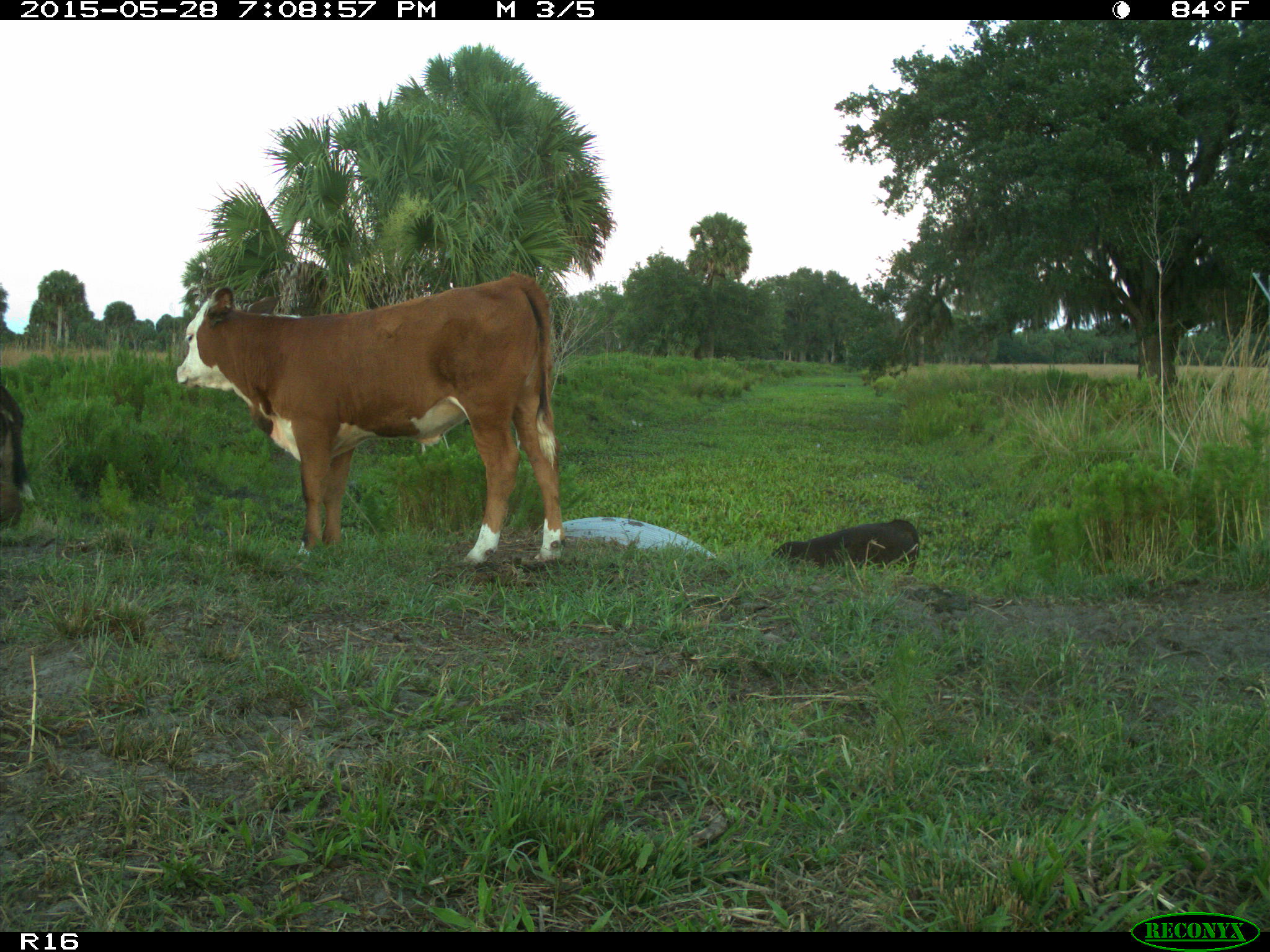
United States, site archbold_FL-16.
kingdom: Animalia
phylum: Chordata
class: Mammalia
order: Artiodactyla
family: Bovidae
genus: Bos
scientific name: Bos taurus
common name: domestic cow